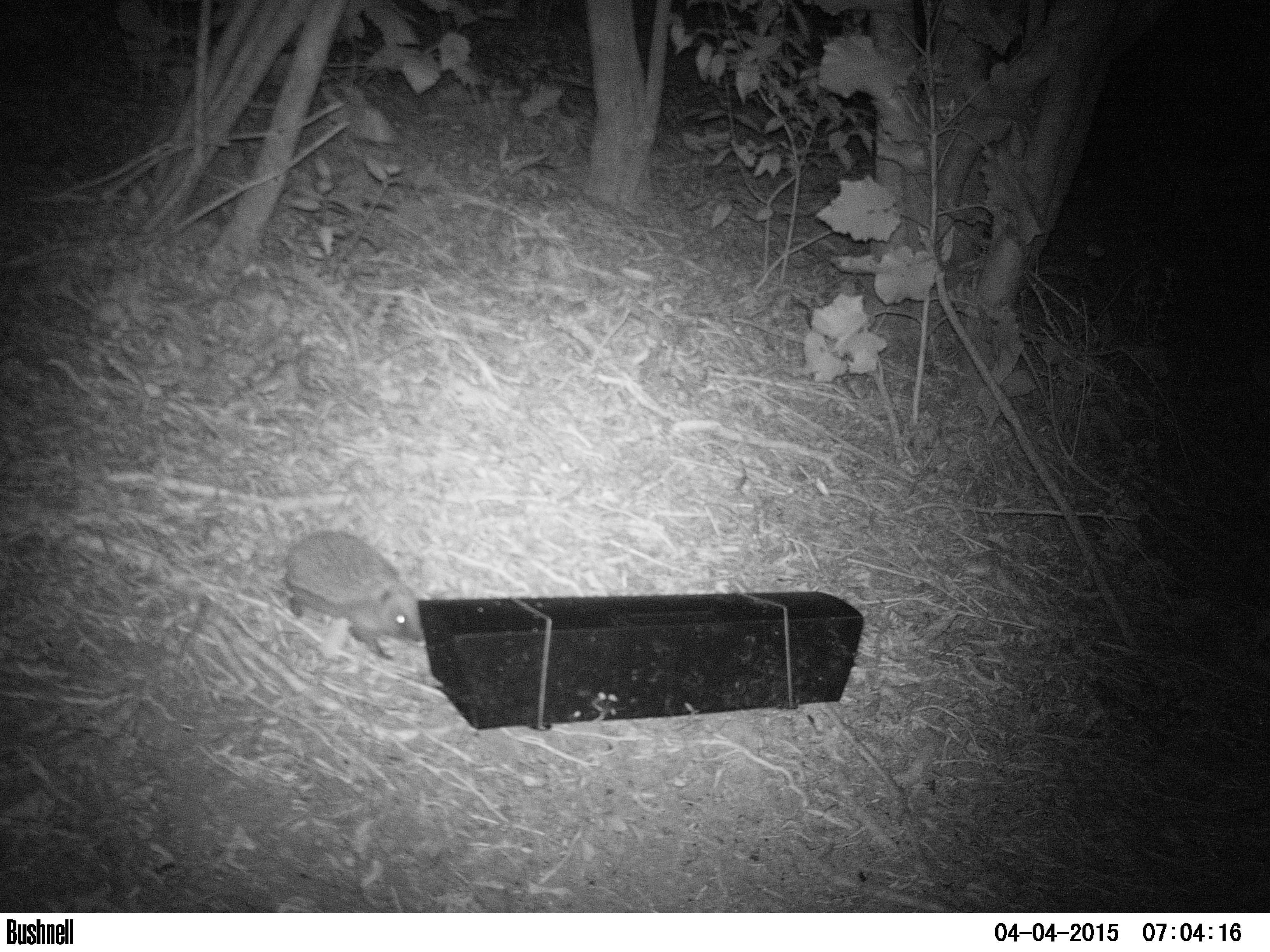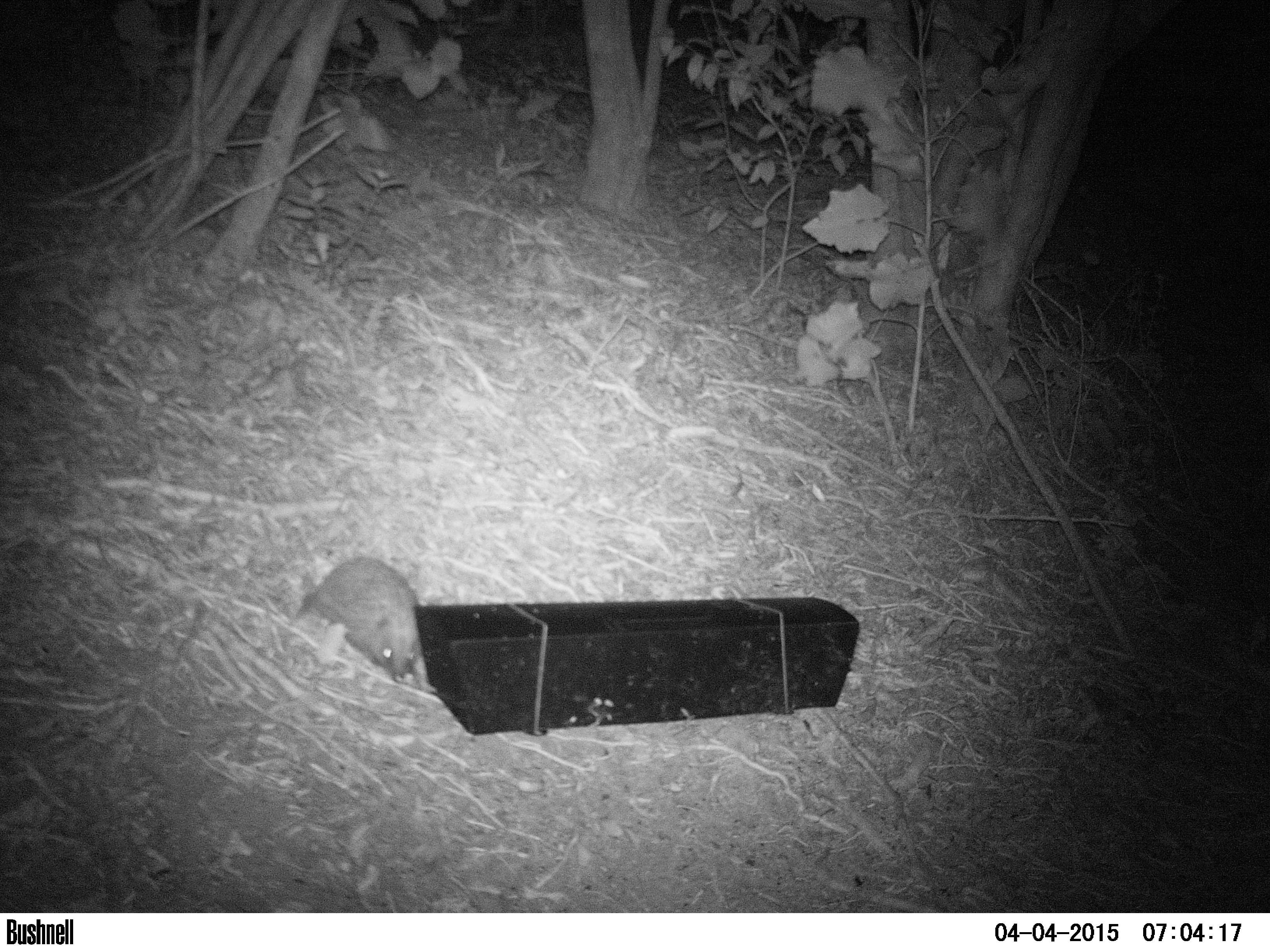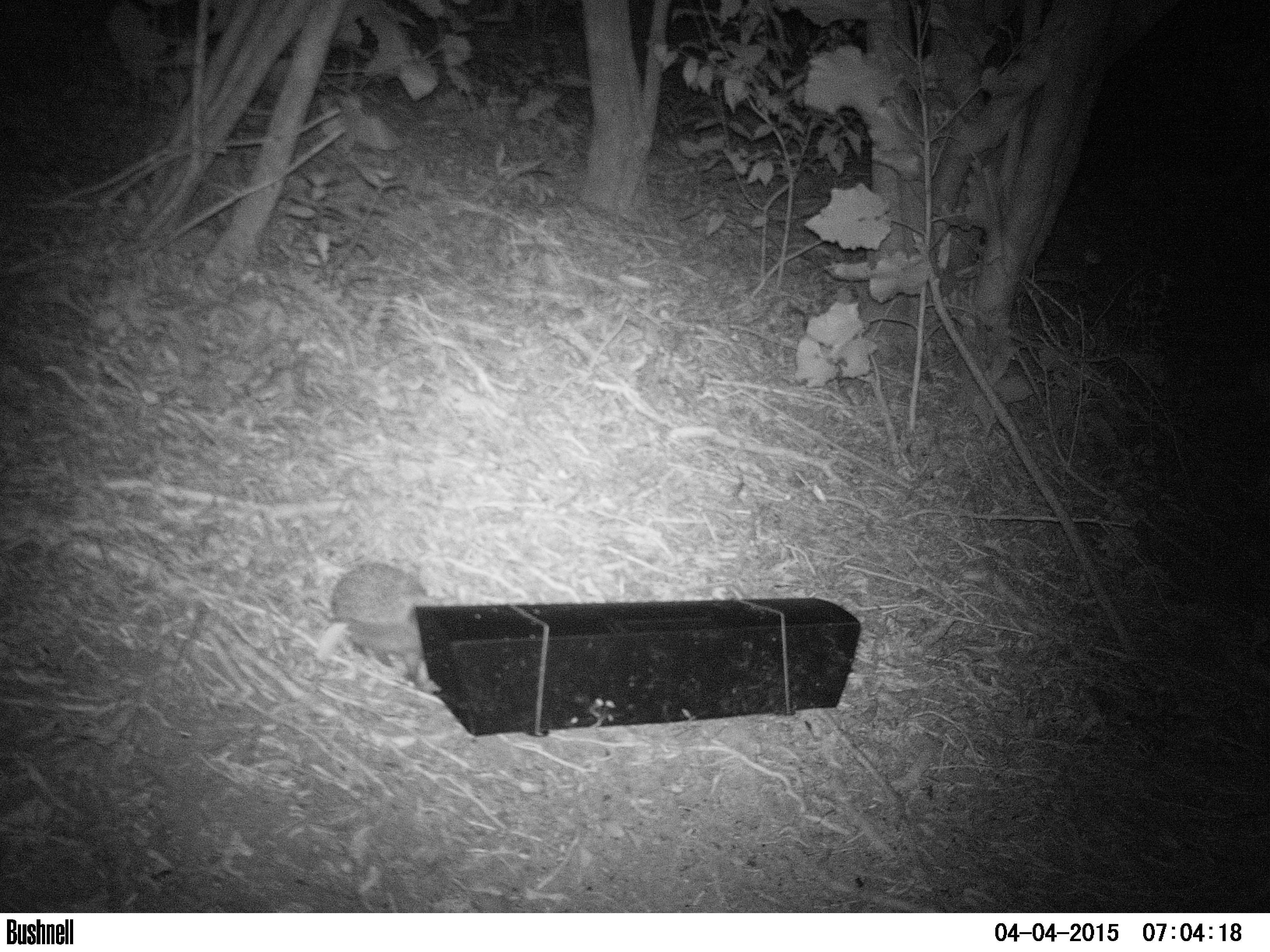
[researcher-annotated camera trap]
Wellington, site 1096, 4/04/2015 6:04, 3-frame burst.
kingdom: Animalia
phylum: Chordata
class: Mammalia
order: Eulipotyphla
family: Erinaceidae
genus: Erinaceus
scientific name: Erinaceus europaeus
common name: hedgehog